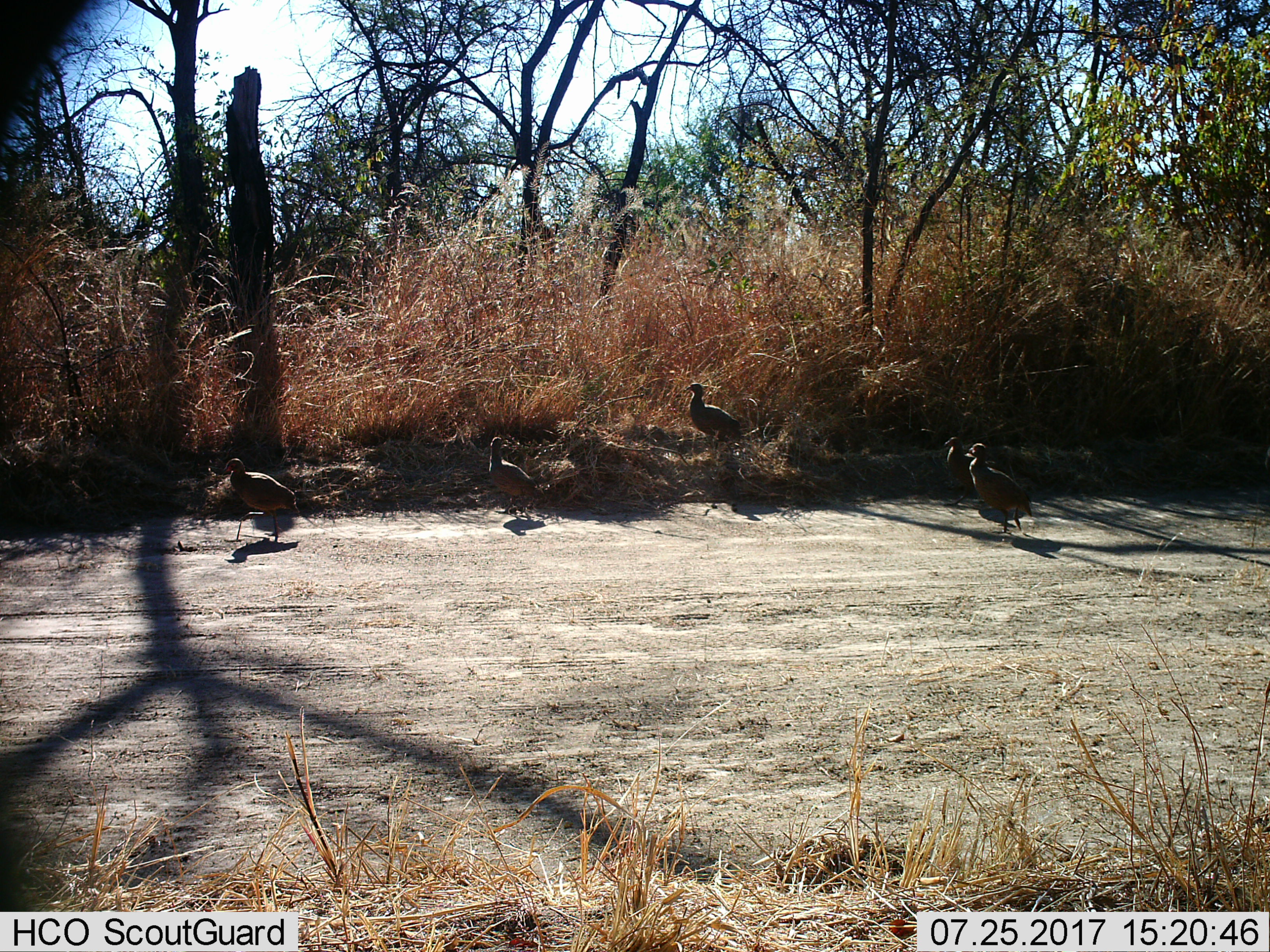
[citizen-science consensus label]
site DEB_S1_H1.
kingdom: Animalia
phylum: Chordata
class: Aves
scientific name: Aves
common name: bird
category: birdother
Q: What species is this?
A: Birdother (bird) (Aves).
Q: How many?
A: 5.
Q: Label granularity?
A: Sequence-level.